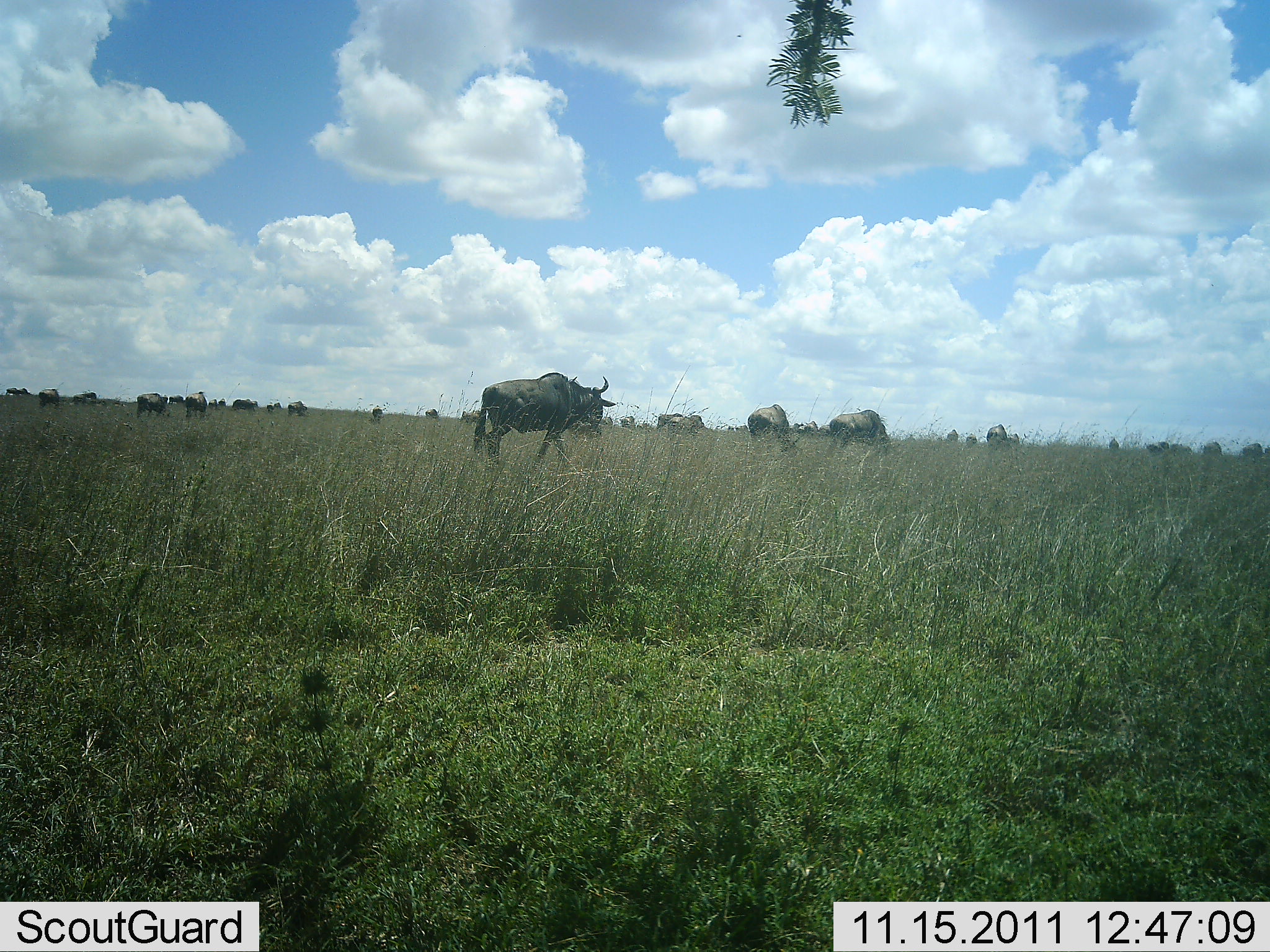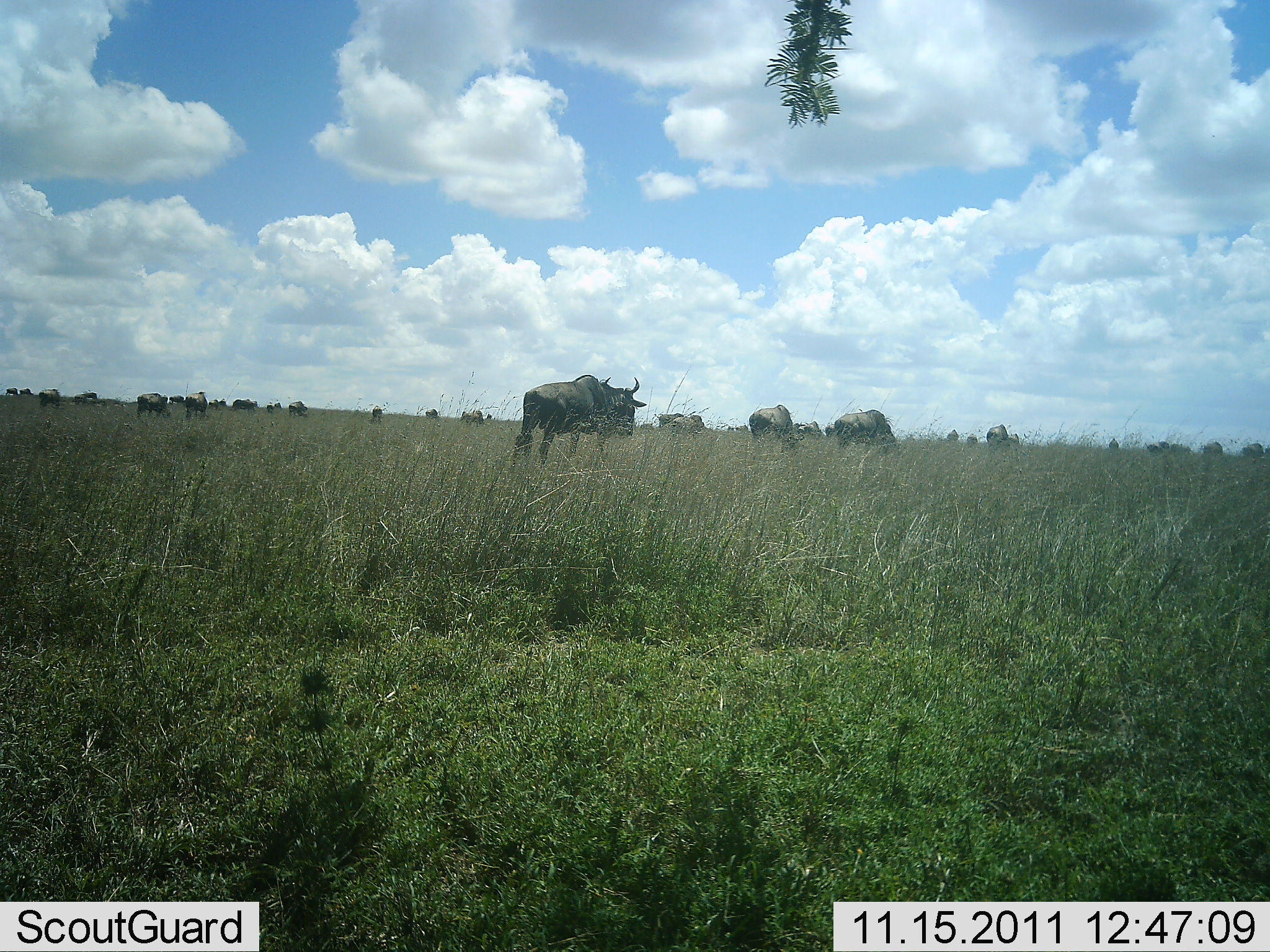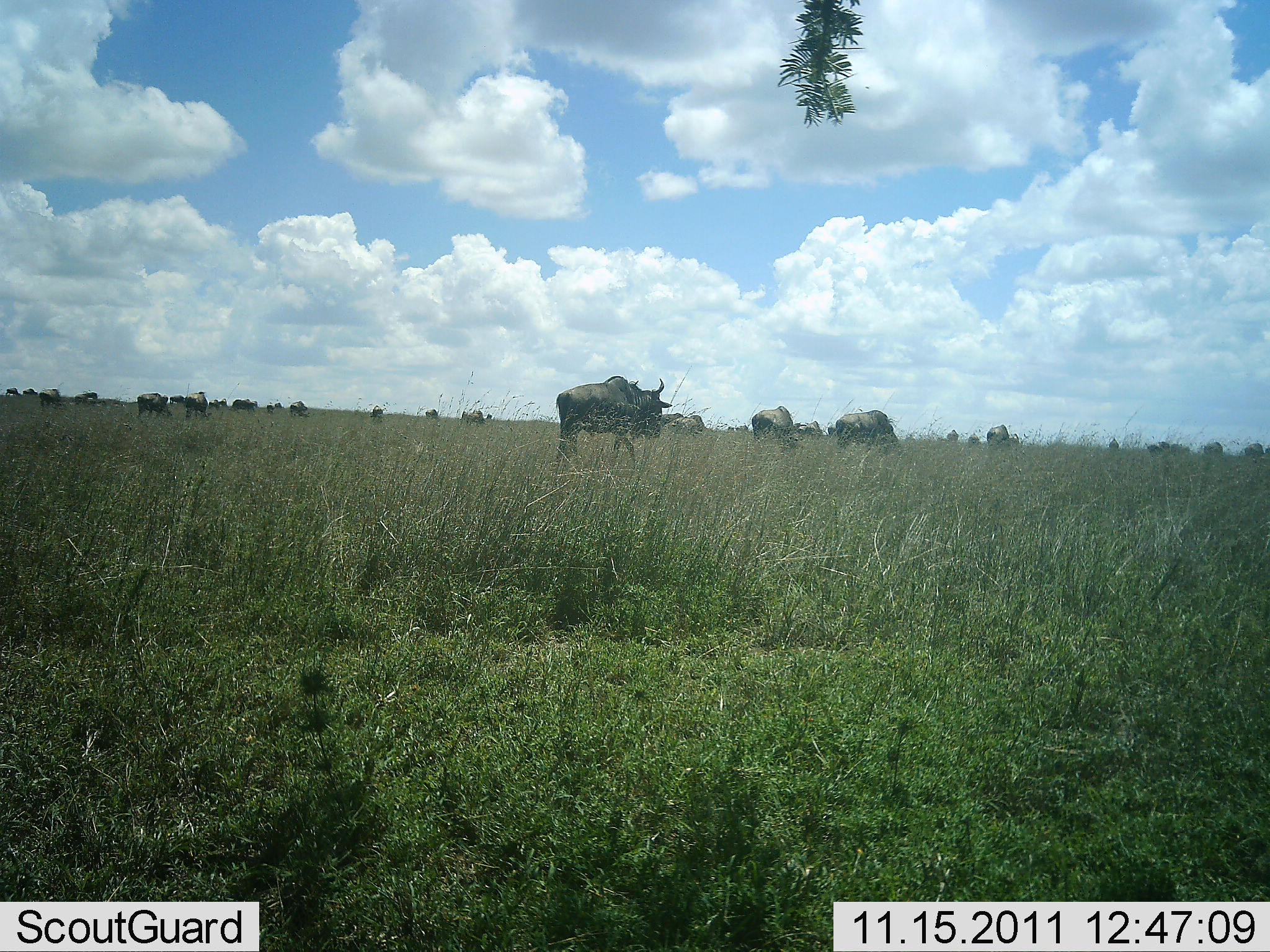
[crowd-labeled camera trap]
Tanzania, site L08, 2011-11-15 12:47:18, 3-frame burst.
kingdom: Animalia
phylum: Chordata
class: Mammalia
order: Artiodactyla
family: Bovidae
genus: Connochaetes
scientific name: Connochaetes taurinus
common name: blue wildebeest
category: wildebeest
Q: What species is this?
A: Wildebeest (blue wildebeest) (Connochaetes taurinus).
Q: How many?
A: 11-50.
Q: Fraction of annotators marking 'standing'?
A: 55%.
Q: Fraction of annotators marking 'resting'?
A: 0%.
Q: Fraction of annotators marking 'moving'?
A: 82%.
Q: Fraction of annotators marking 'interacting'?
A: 0%.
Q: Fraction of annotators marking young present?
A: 0%.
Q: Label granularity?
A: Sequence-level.